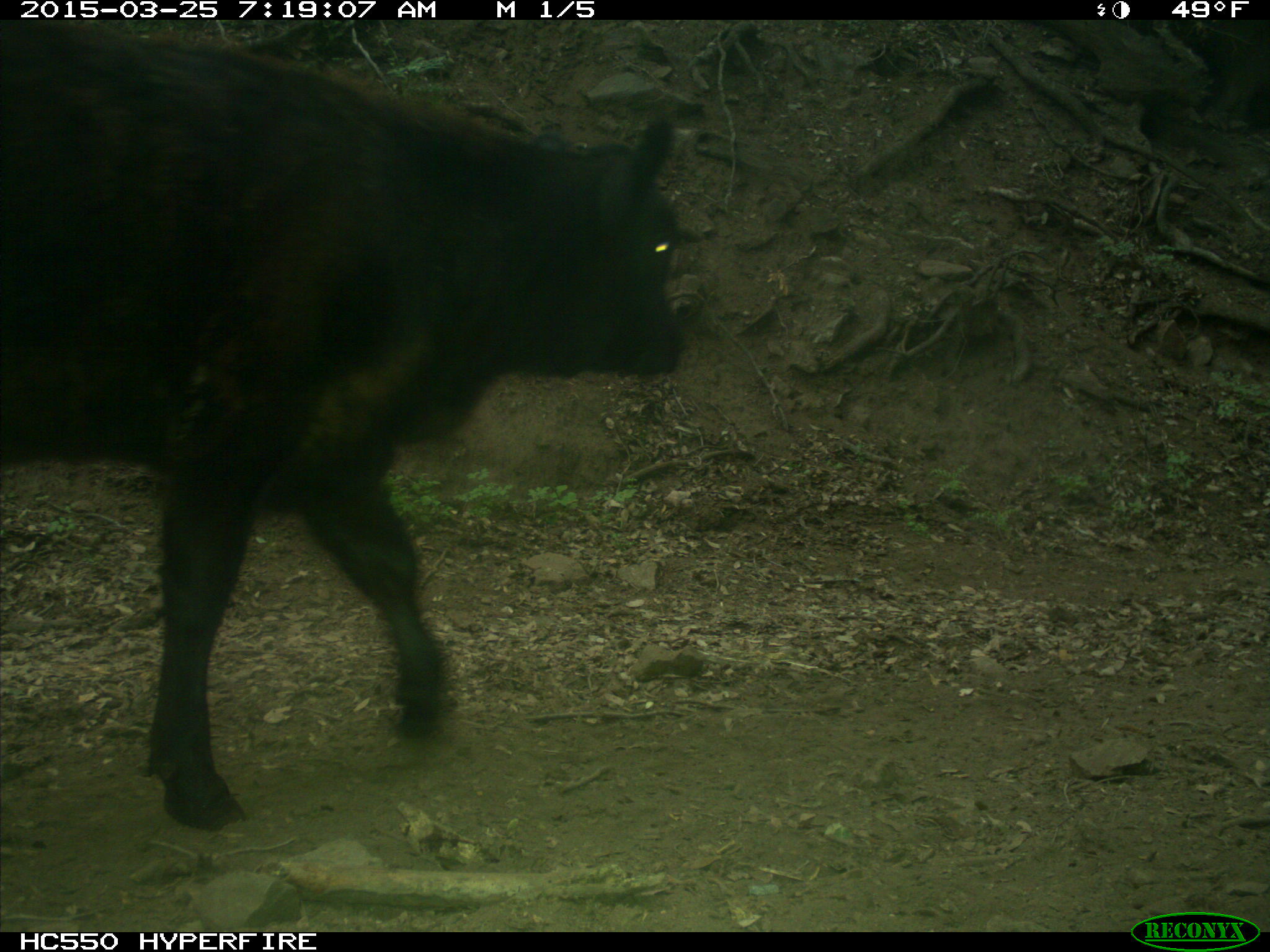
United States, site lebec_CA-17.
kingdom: Animalia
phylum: Chordata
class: Mammalia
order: Artiodactyla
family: Bovidae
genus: Bos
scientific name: Bos taurus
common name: domestic cow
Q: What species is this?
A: Bos taurus (domestic cow).